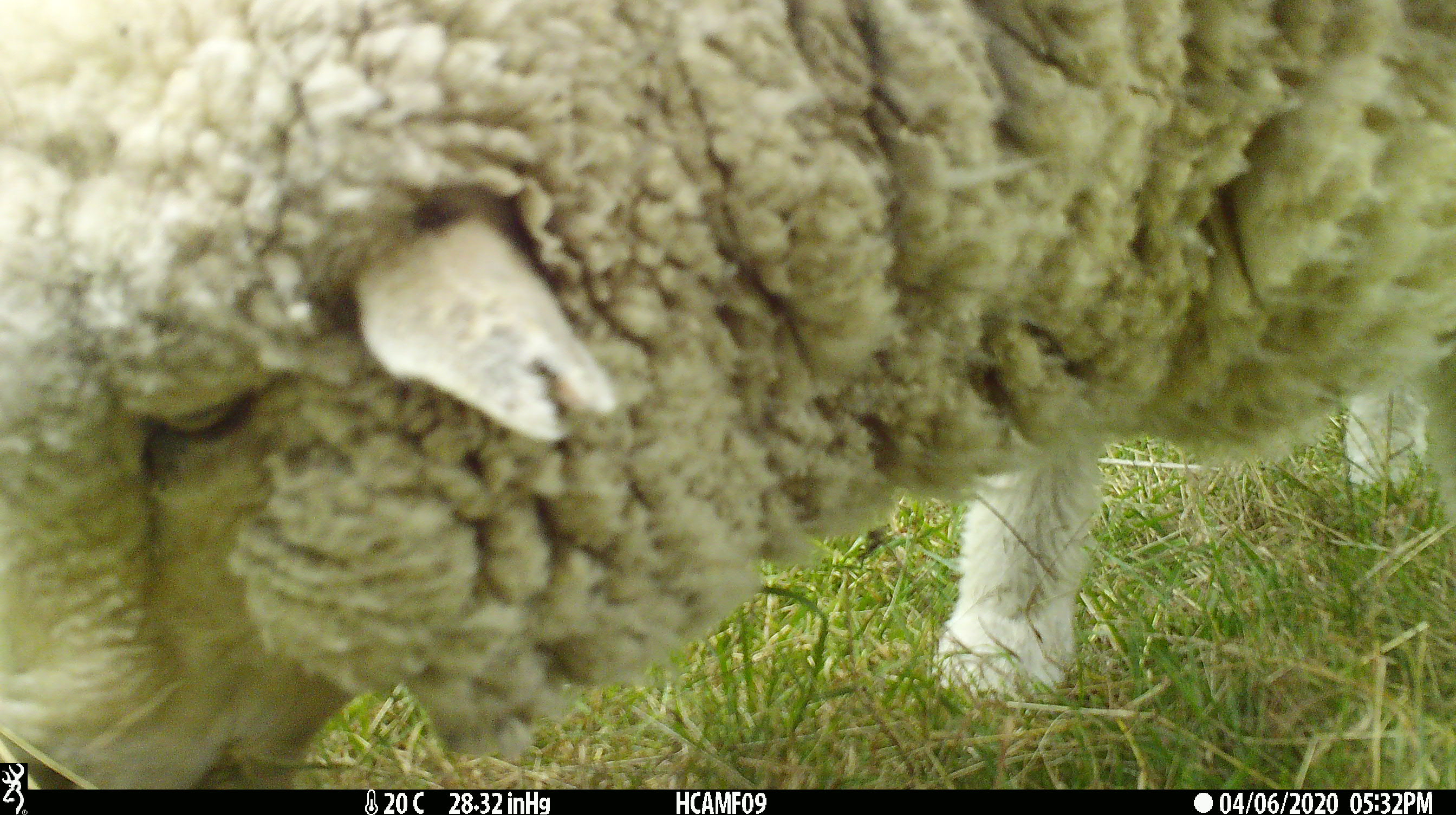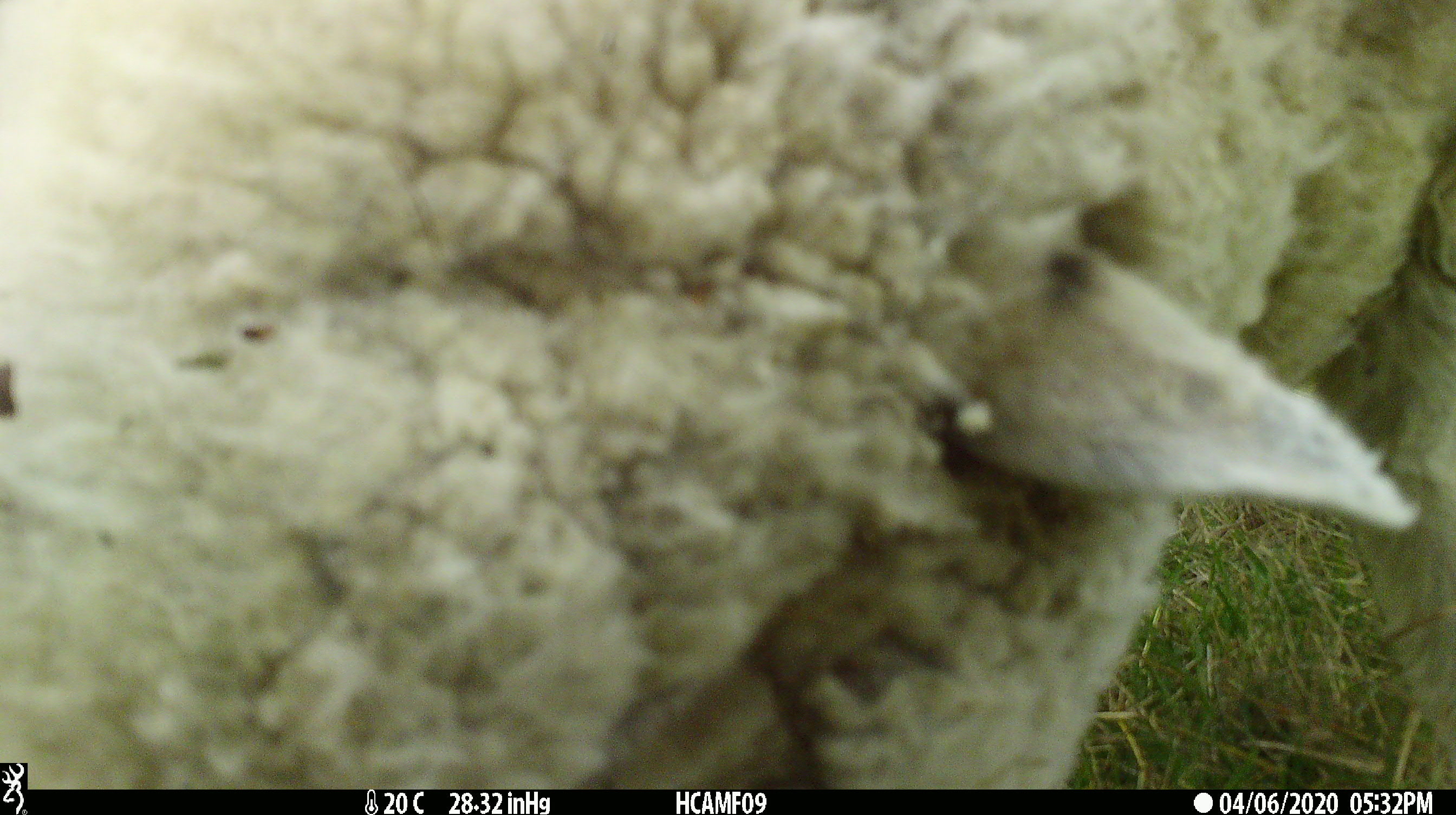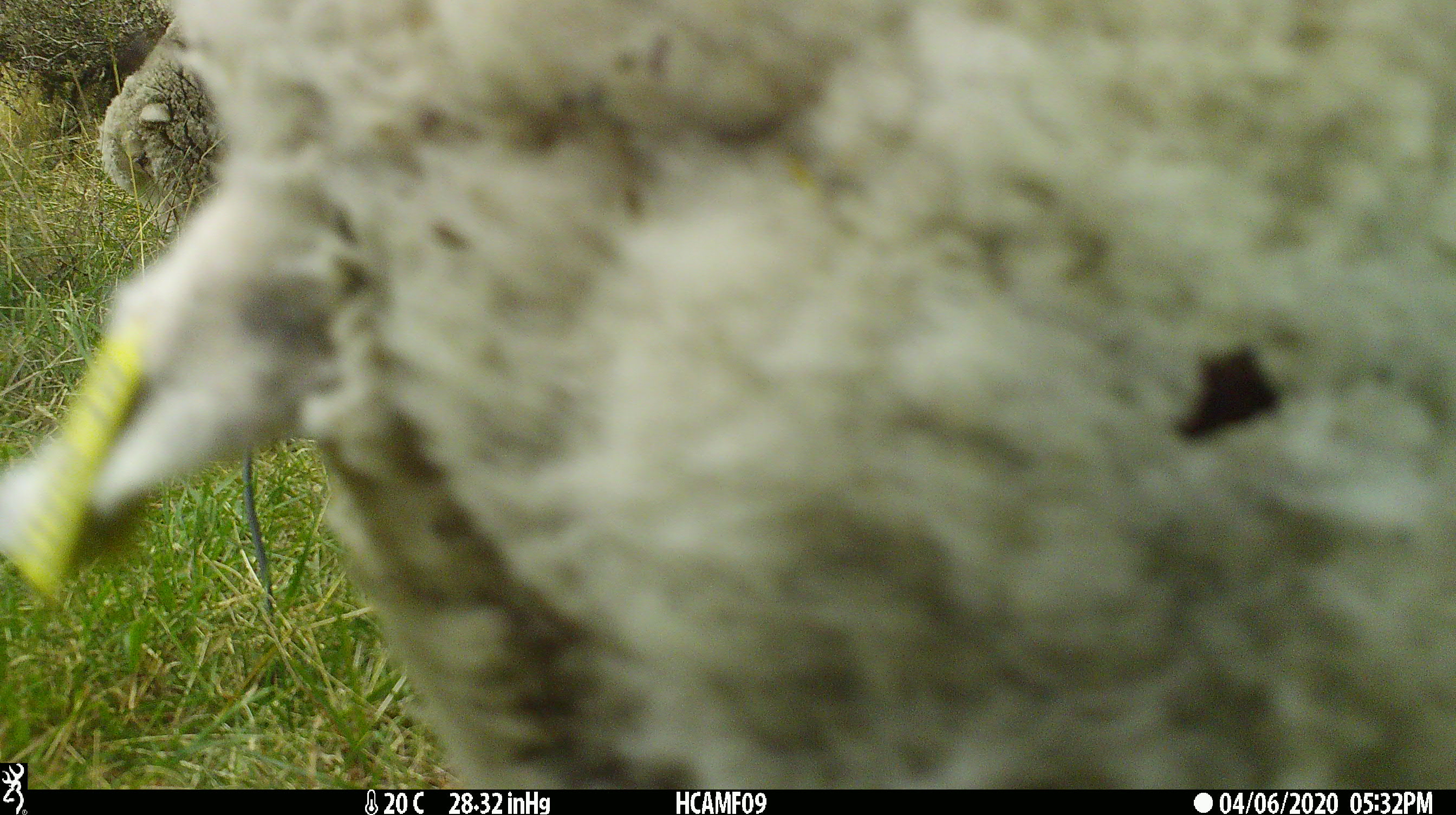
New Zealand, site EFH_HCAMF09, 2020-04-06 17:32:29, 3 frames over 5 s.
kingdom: Animalia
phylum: Chordata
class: Mammalia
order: Artiodactyla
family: Bovidae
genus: Ovis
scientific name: Ovis aries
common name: domestic sheep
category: sheep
Sheep (domestic sheep) (Ovis aries).